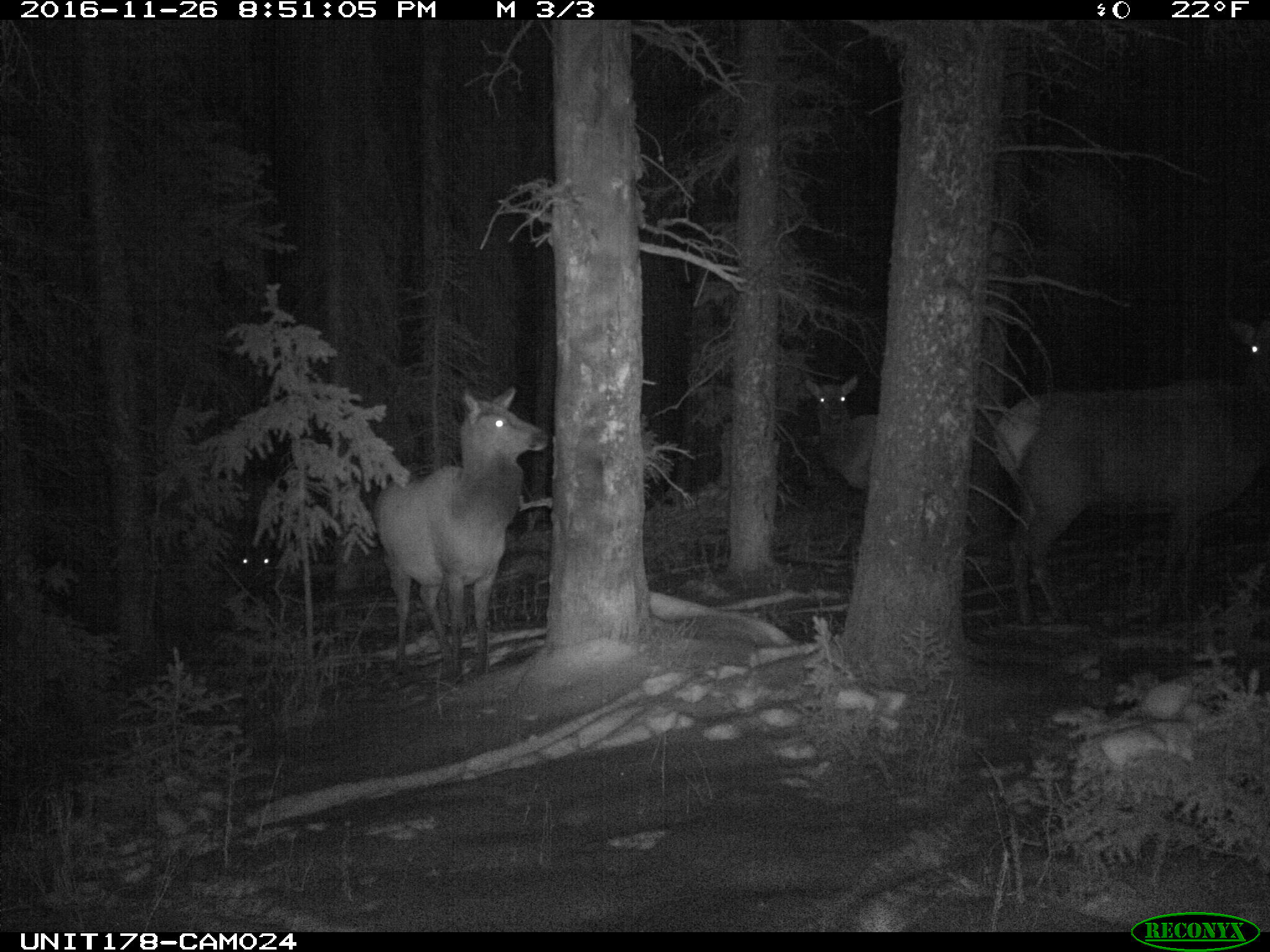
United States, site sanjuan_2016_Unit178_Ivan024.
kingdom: Animalia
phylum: Chordata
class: Mammalia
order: Artiodactyla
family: Cervidae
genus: Cervus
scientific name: Cervus elaphus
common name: red deer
Cervus elaphus (red deer).